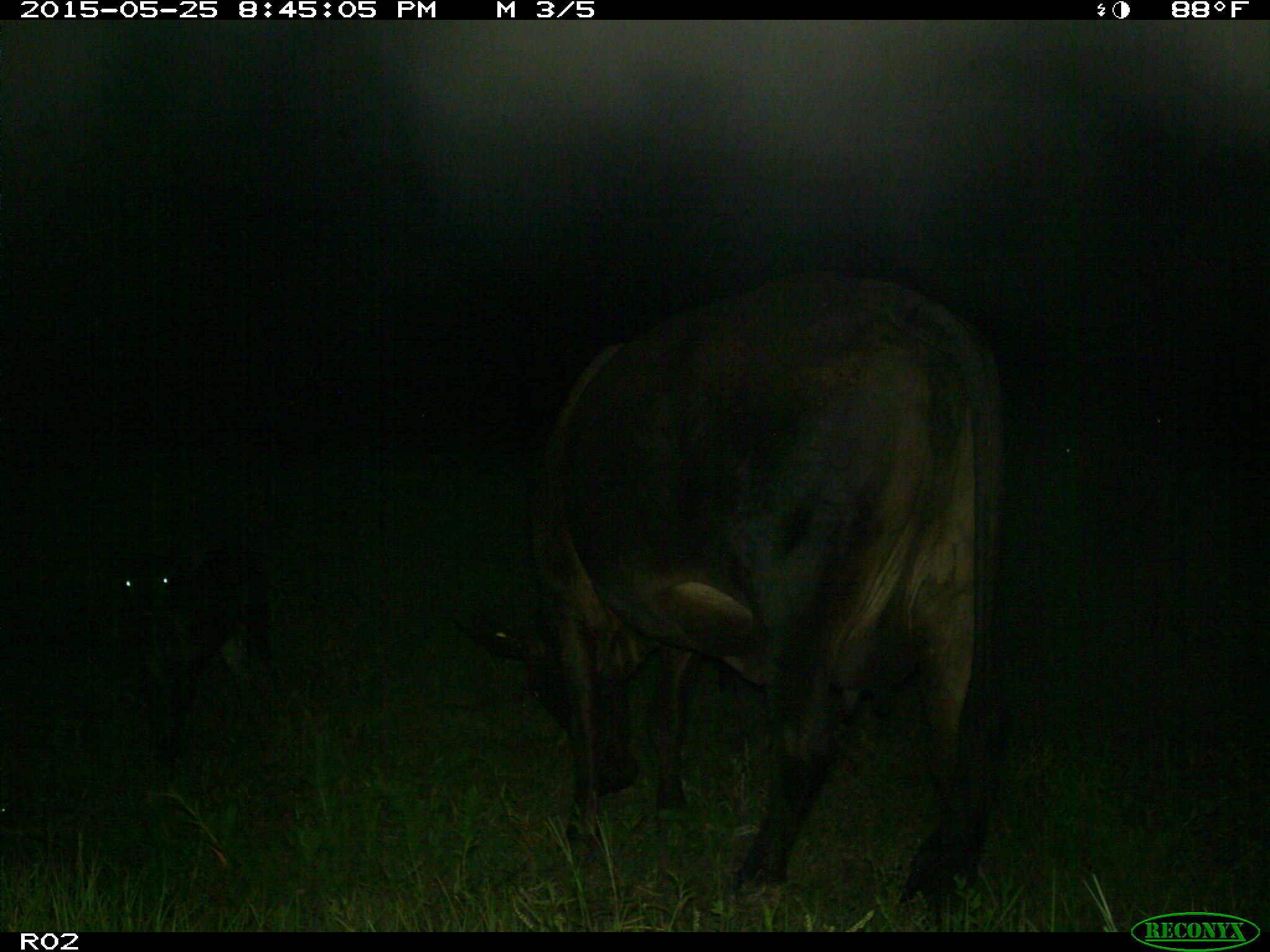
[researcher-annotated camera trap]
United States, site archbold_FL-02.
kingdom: Animalia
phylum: Chordata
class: Mammalia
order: Artiodactyla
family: Bovidae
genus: Bos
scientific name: Bos taurus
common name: domestic cow